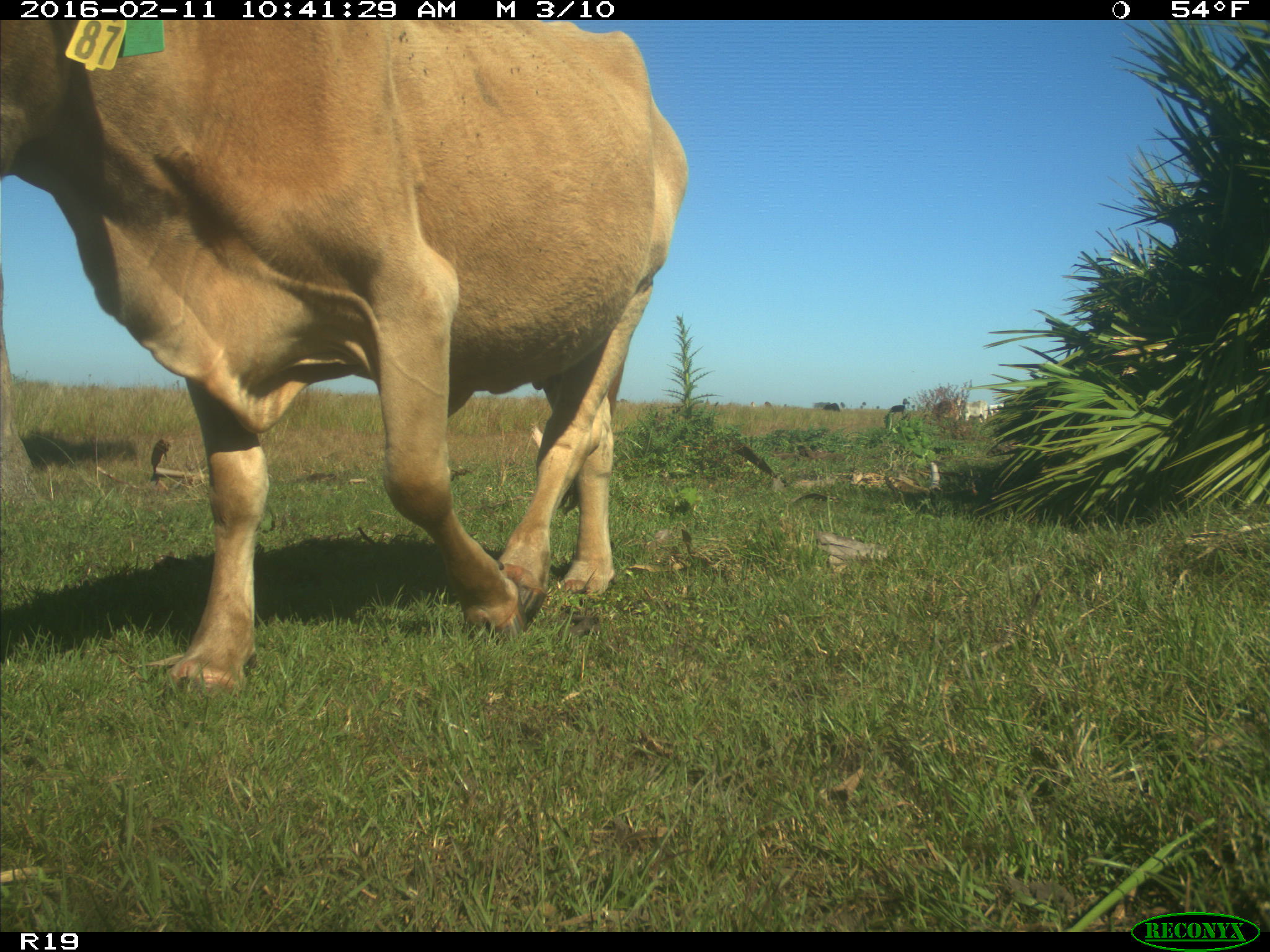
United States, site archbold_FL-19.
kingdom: Animalia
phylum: Chordata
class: Mammalia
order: Artiodactyla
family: Bovidae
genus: Bos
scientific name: Bos taurus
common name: domestic cow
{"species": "Bos taurus (domestic cow)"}